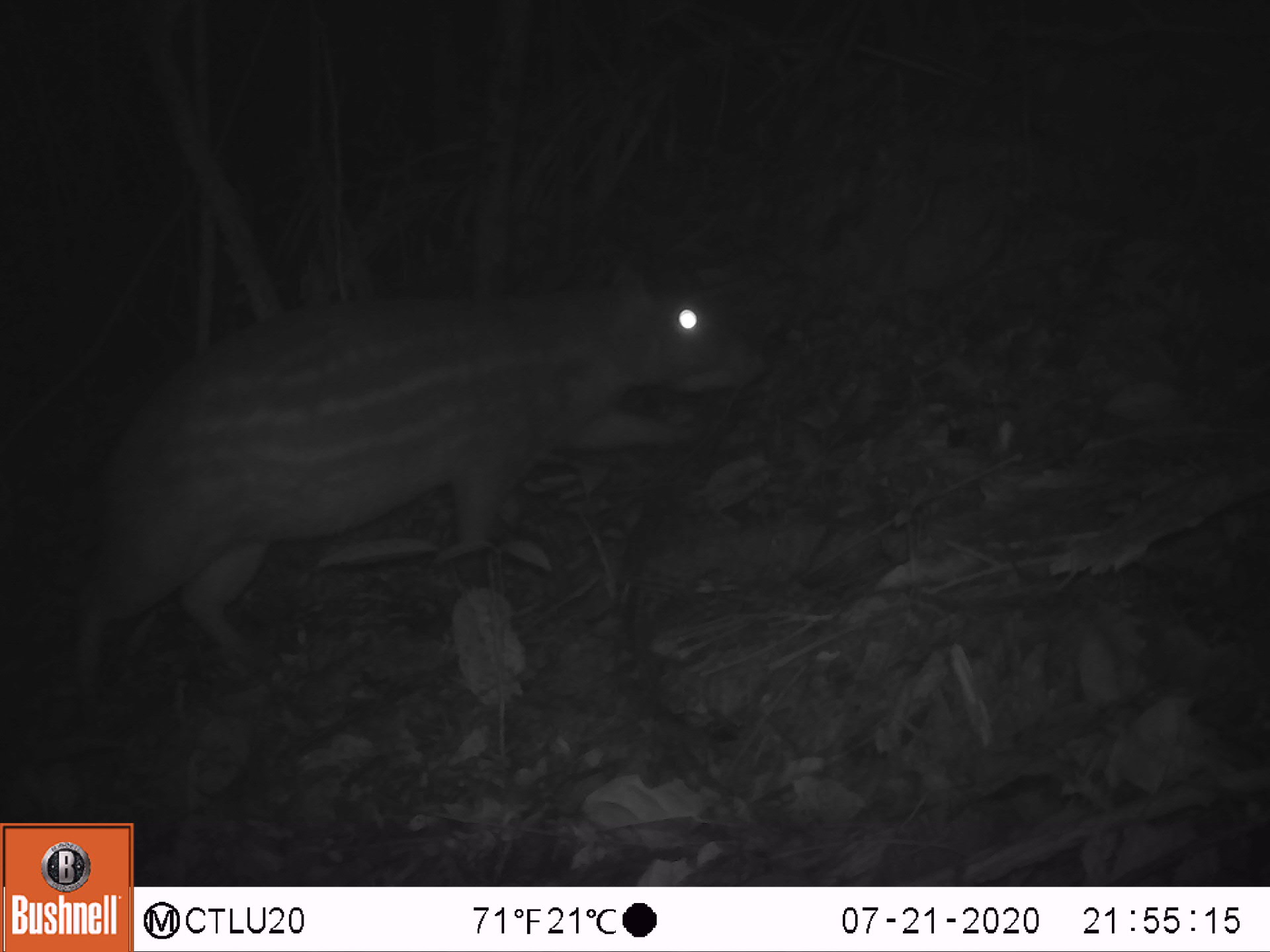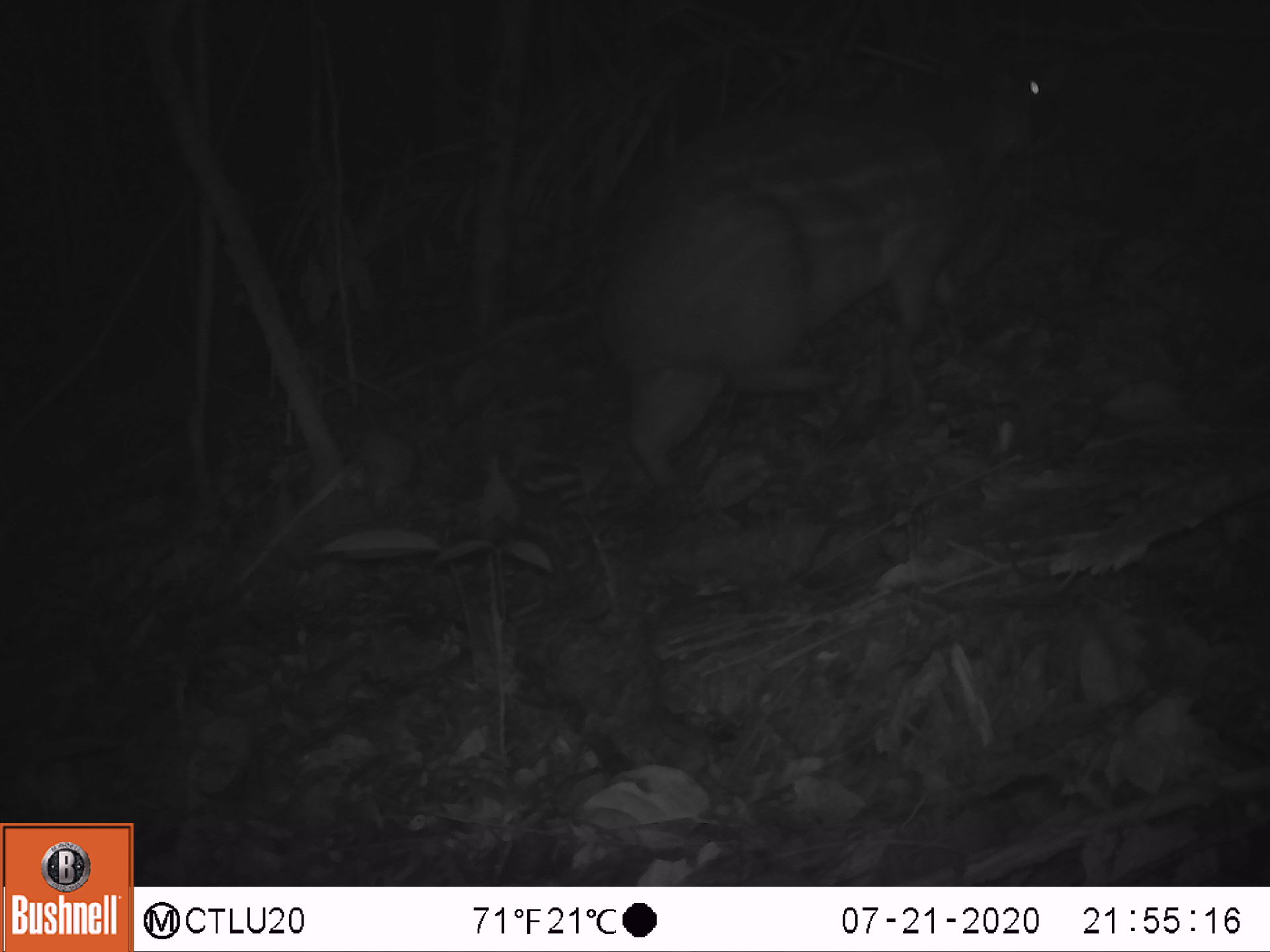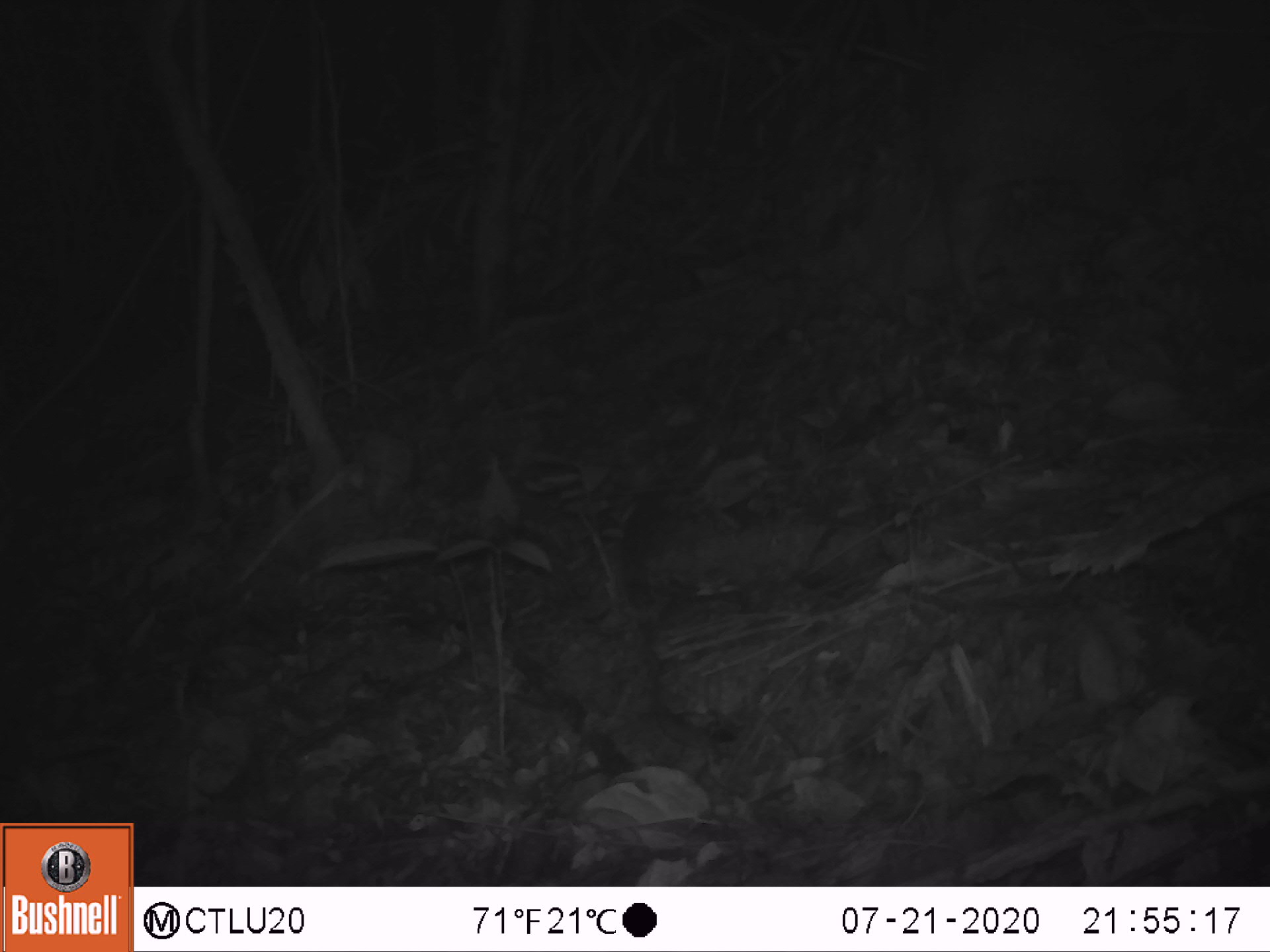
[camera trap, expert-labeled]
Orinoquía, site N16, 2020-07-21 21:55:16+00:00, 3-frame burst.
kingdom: Animalia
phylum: Chordata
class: Mammalia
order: Rodentia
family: Cuniculidae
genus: Cuniculus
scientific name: Cuniculus paca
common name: spotted paca